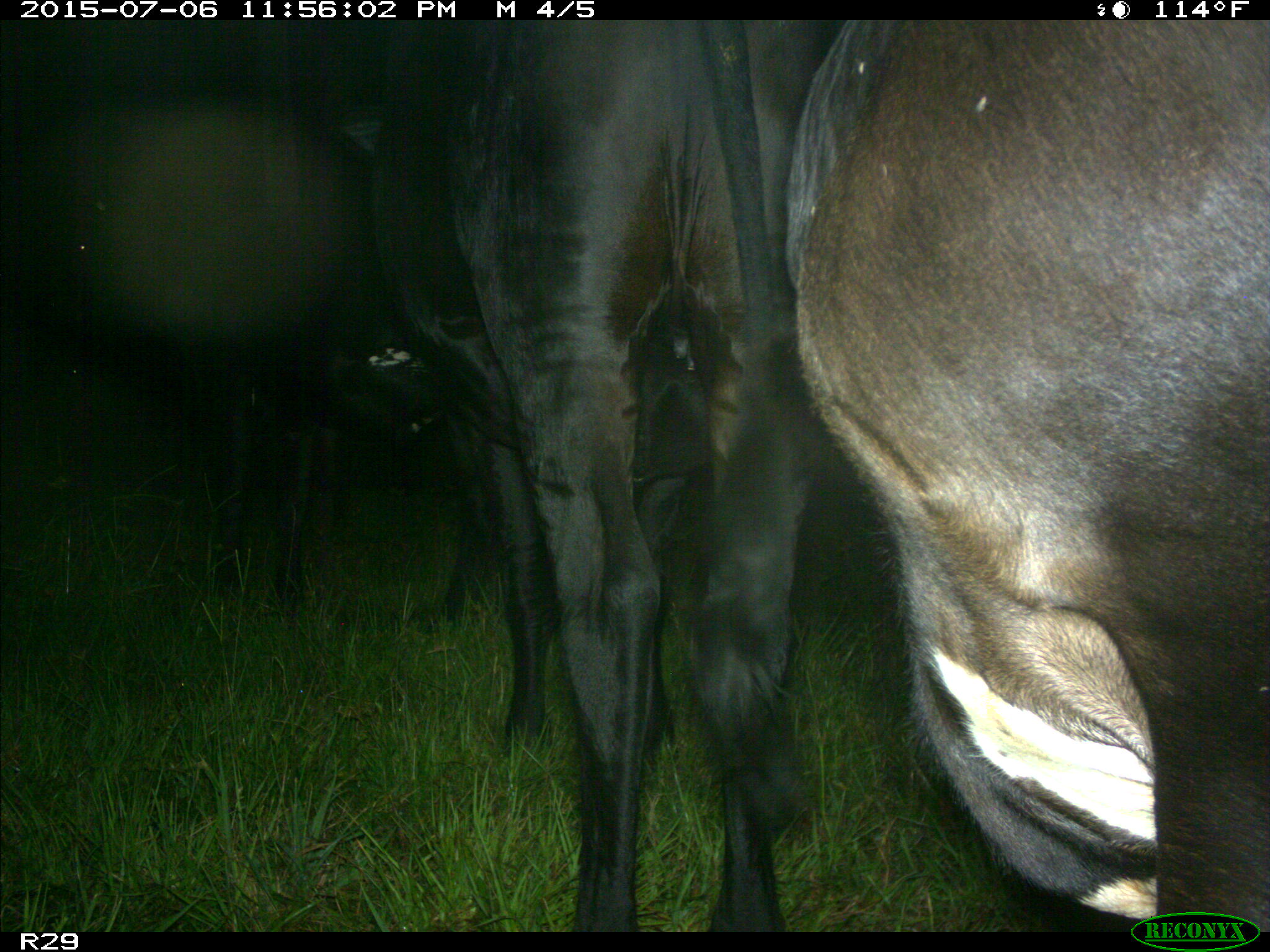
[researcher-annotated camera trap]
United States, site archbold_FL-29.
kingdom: Animalia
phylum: Chordata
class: Mammalia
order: Artiodactyla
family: Bovidae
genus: Bos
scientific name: Bos taurus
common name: domestic cow